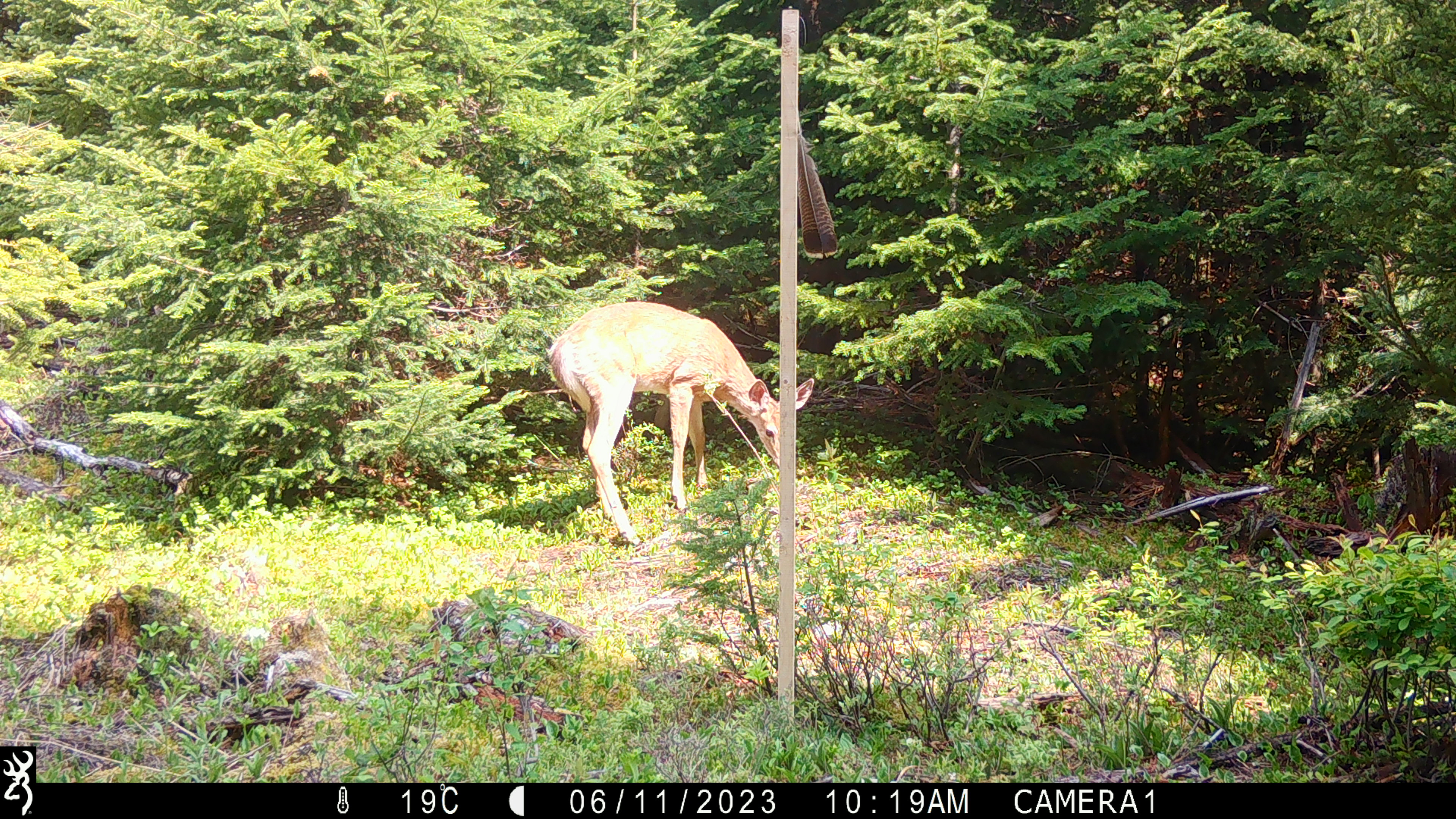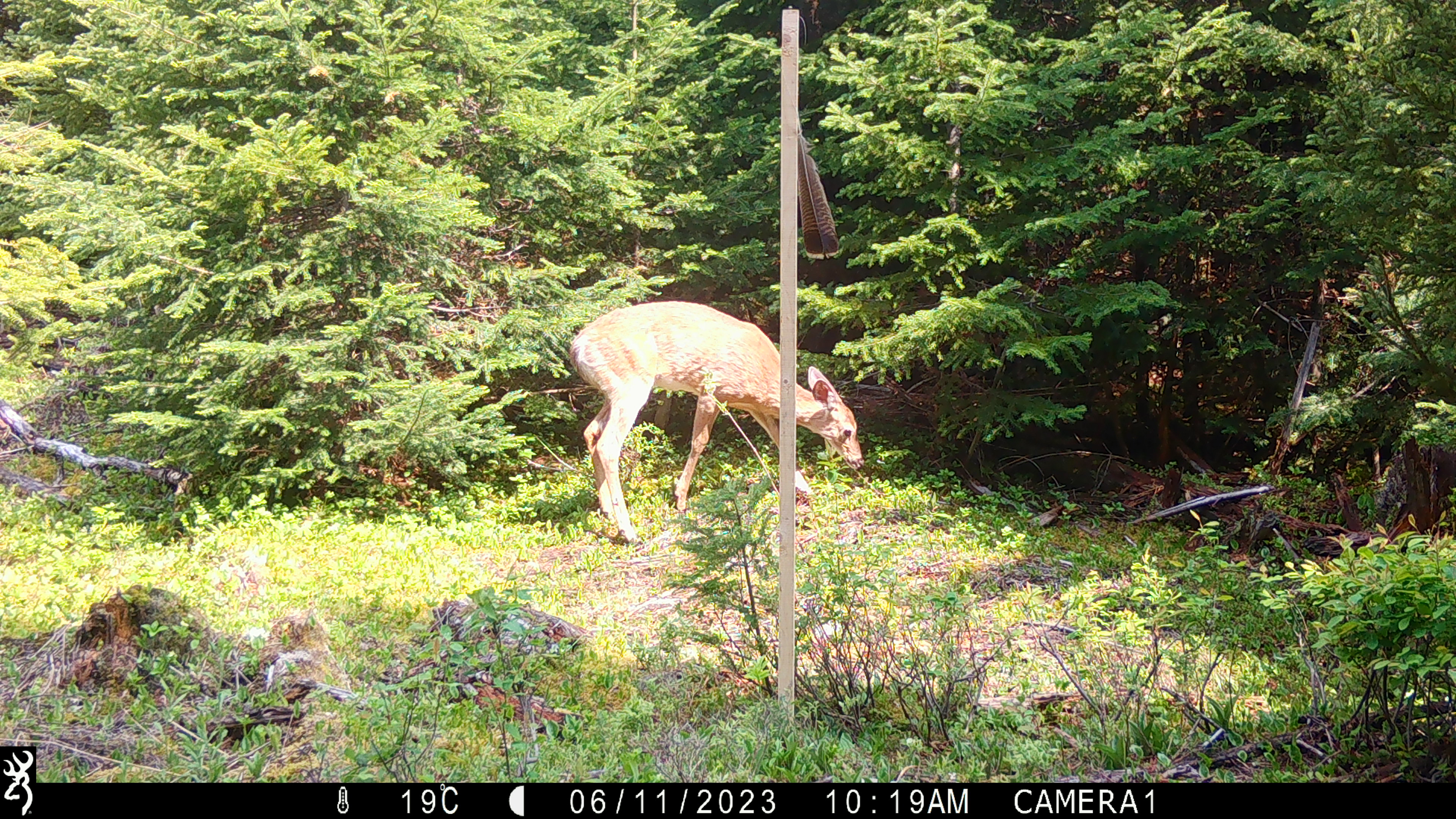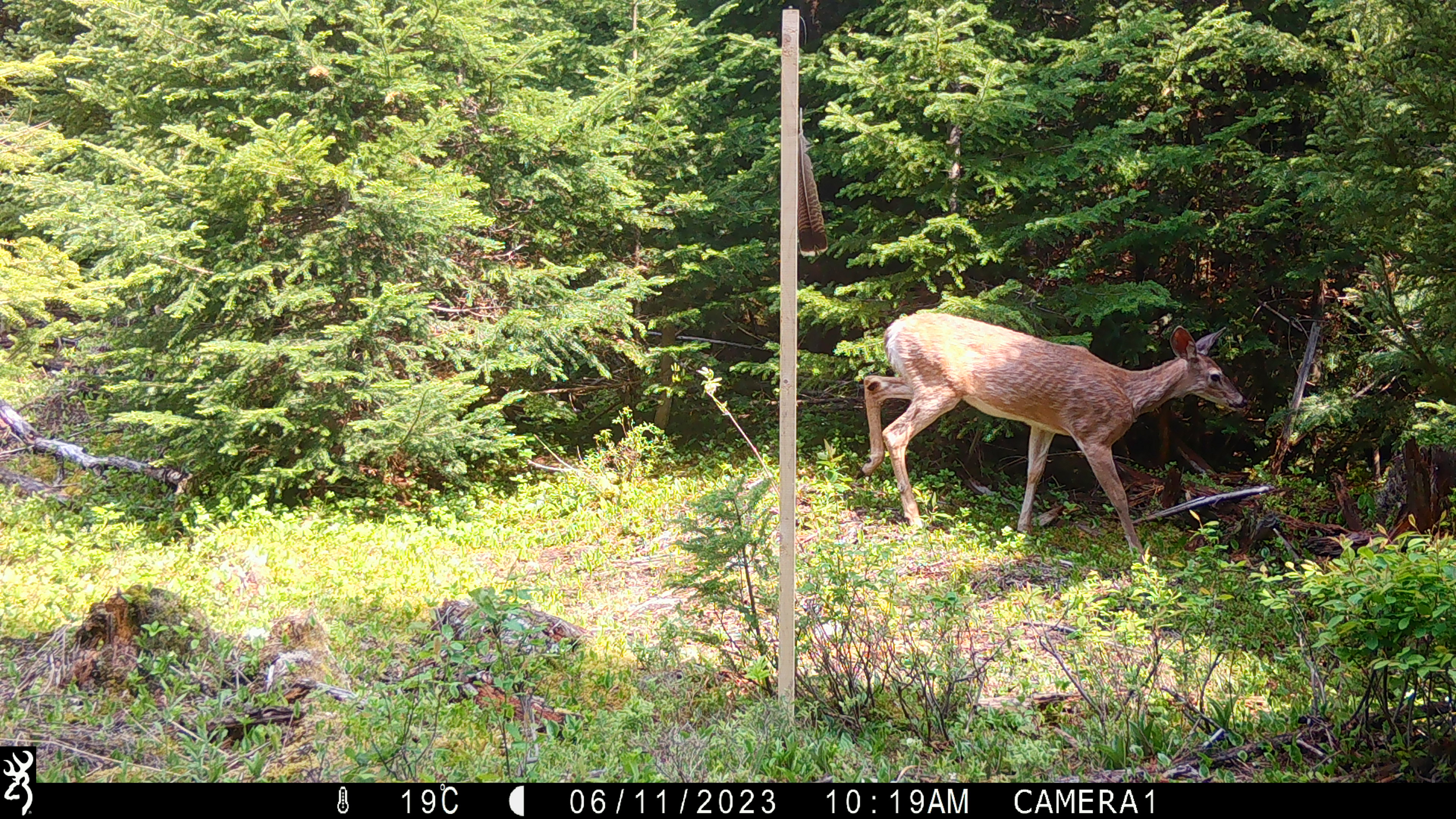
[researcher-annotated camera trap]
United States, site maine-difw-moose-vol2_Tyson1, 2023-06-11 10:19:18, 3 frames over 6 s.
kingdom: Animalia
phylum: Chordata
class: Mammalia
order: Artiodactyla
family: Cervidae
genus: Odocoileus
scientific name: Odocoileus virginianus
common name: white-tailed deer